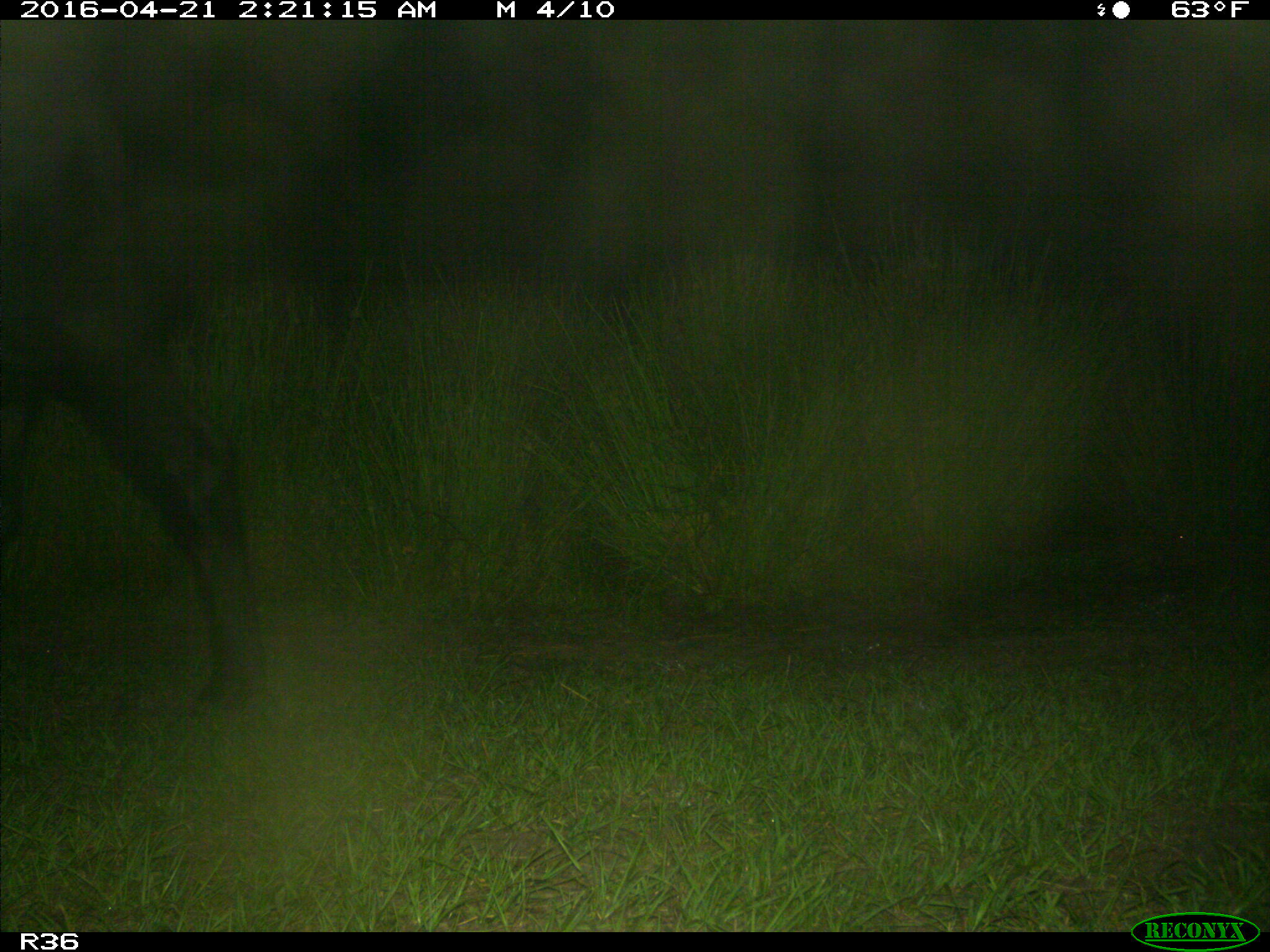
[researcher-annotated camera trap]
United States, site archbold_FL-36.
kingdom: Animalia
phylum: Chordata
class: Mammalia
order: Artiodactyla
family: Bovidae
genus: Bos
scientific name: Bos taurus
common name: domestic cow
Bos taurus (domestic cow).